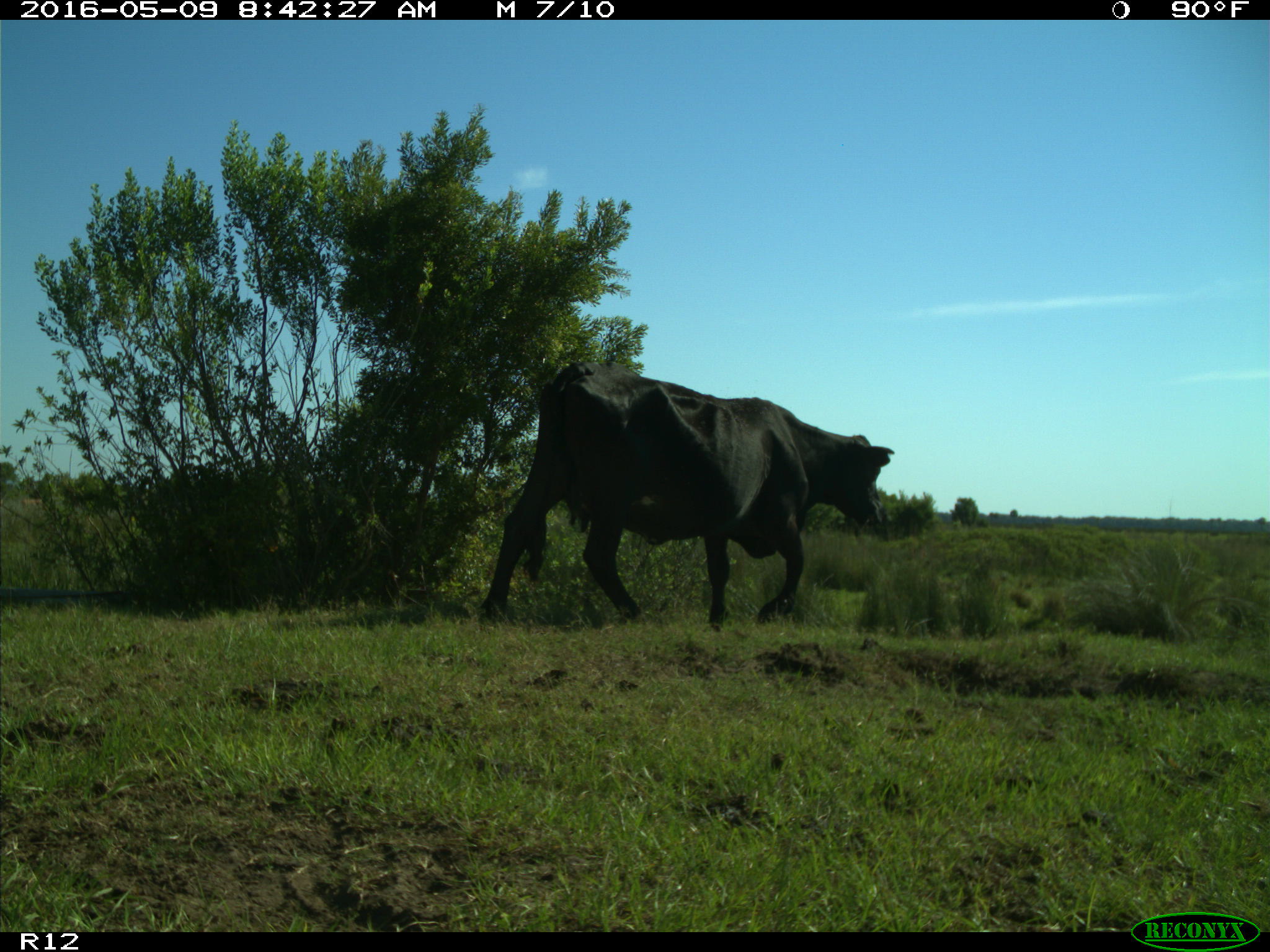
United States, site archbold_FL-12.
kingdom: Animalia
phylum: Chordata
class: Mammalia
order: Artiodactyla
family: Bovidae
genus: Bos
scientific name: Bos taurus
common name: domestic cow